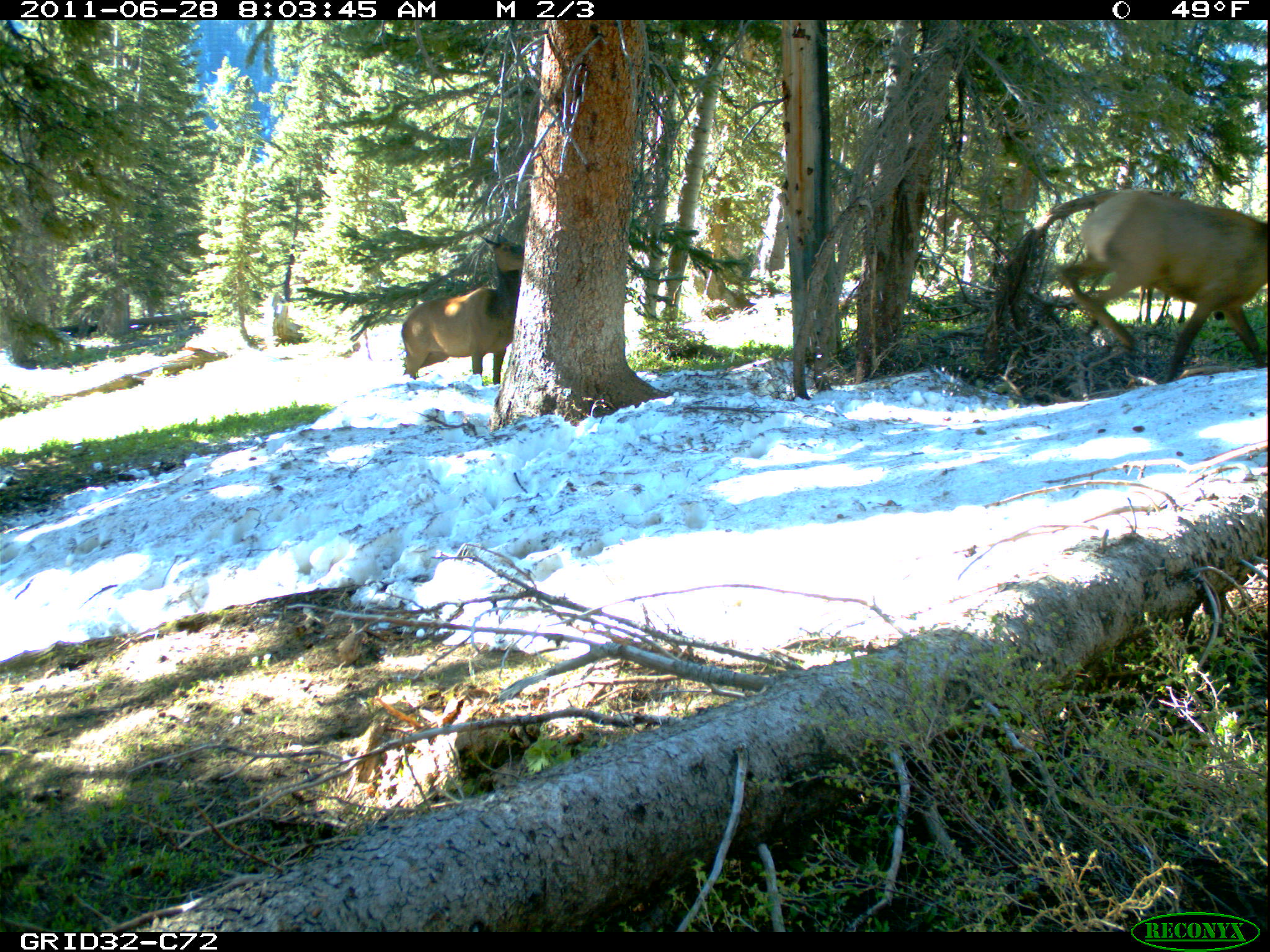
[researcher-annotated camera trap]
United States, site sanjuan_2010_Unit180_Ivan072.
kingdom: Animalia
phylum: Chordata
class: Mammalia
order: Artiodactyla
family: Cervidae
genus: Cervus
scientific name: Cervus elaphus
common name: red deer